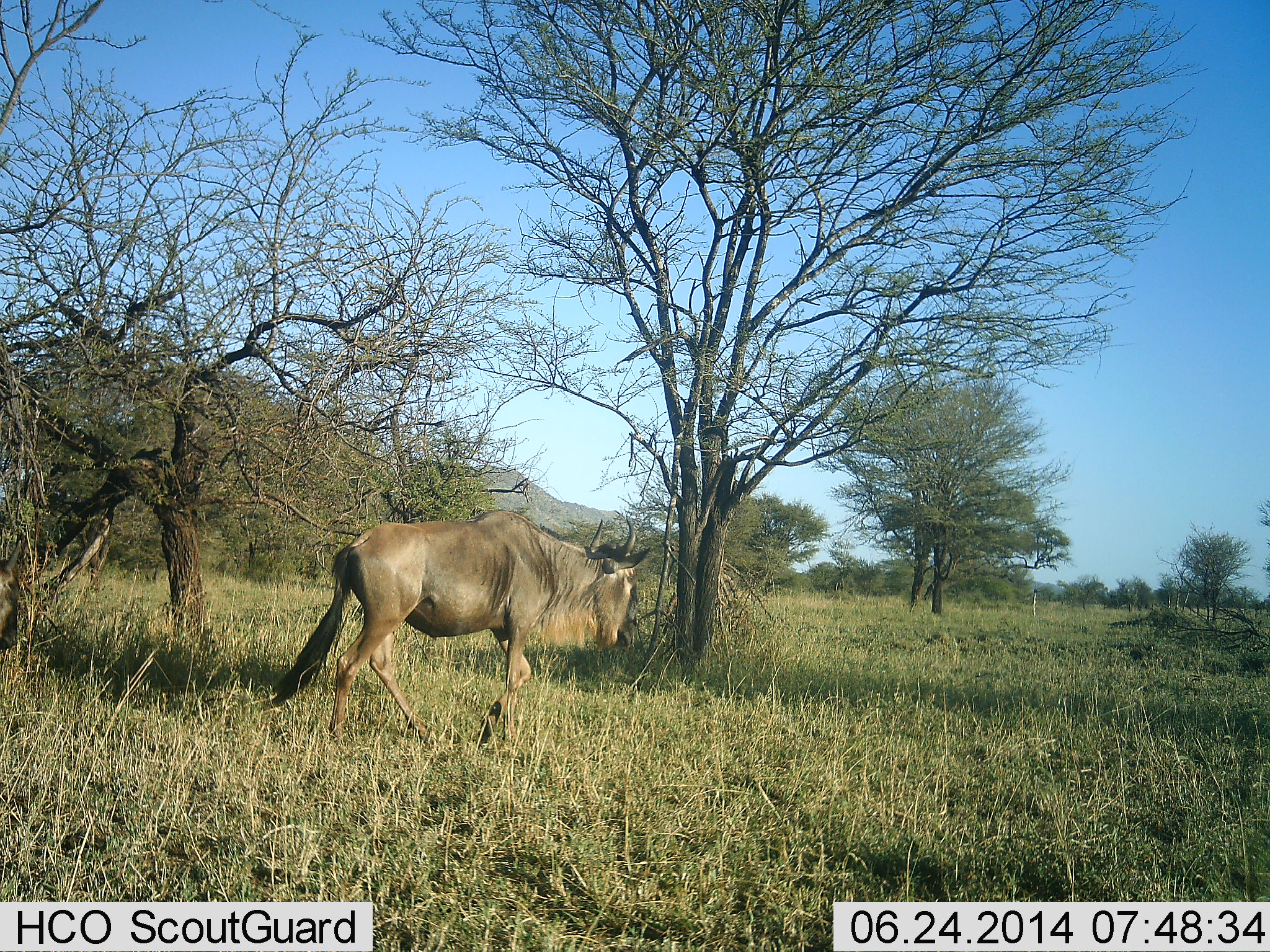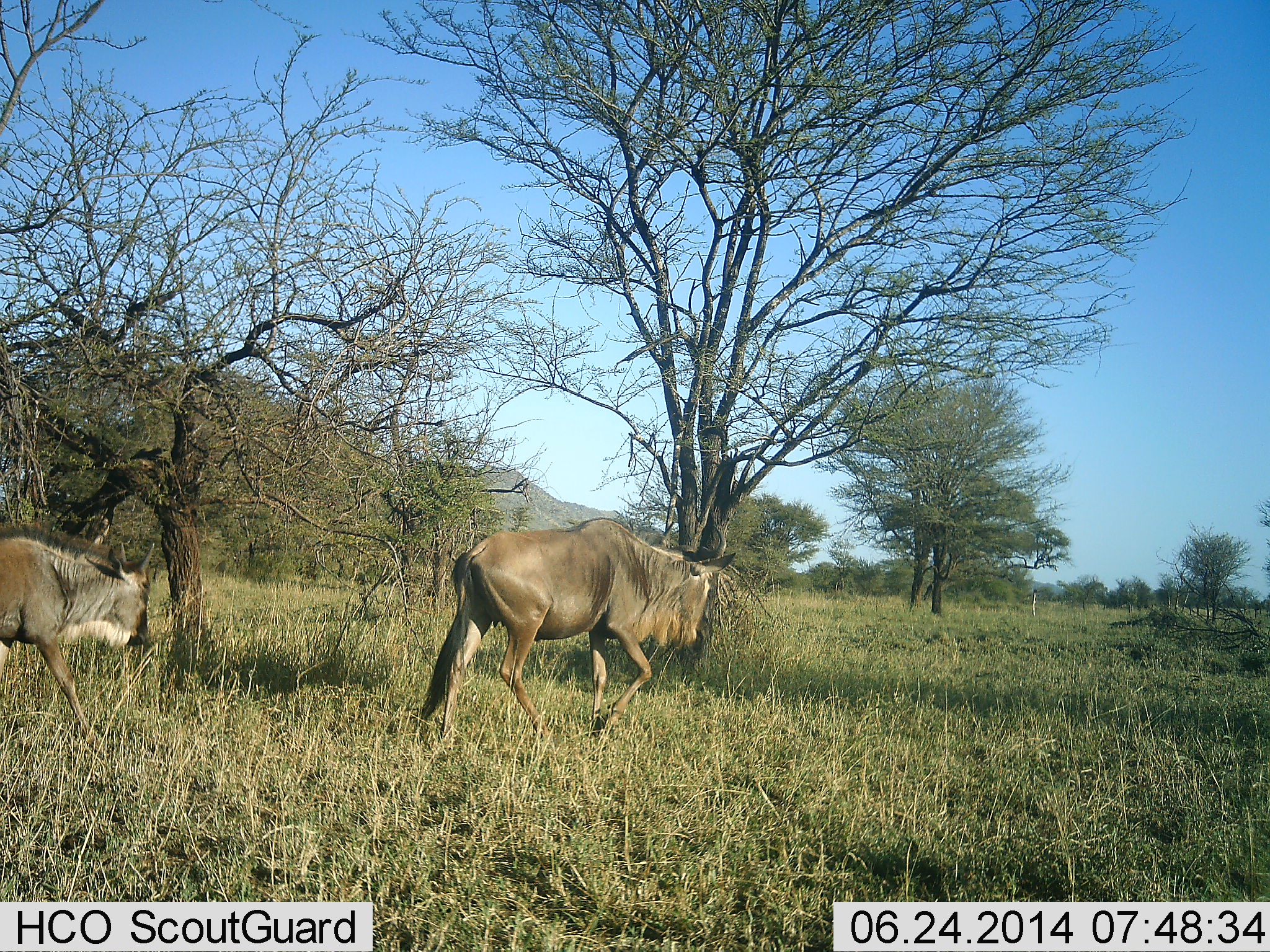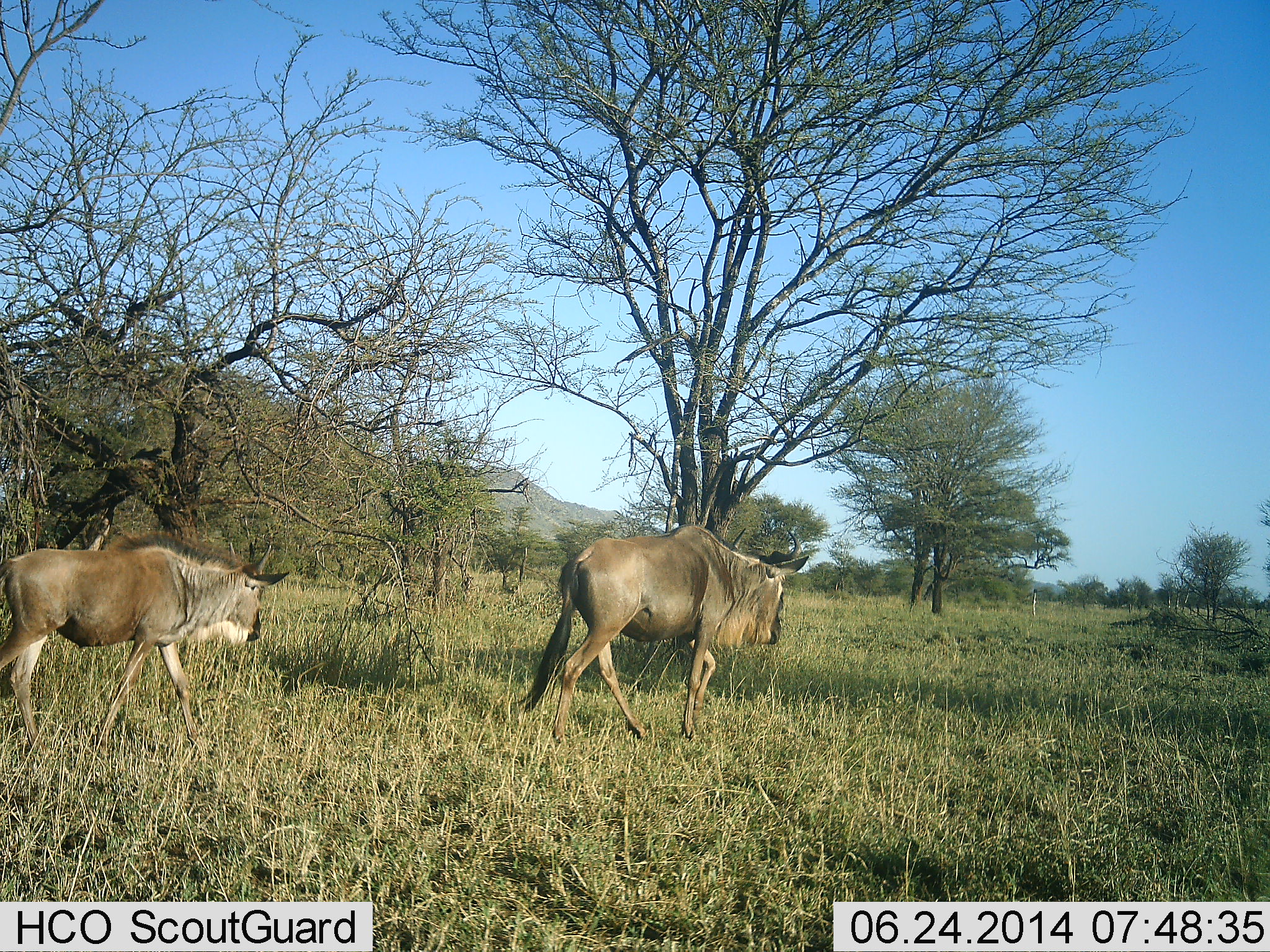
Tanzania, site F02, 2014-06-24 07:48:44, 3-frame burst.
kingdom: Animalia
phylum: Chordata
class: Mammalia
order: Artiodactyla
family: Bovidae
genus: Connochaetes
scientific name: Connochaetes taurinus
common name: blue wildebeest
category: wildebeest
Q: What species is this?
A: Wildebeest (blue wildebeest) (Connochaetes taurinus).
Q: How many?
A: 2.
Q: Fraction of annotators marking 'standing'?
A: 0%.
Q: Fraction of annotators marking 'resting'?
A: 0%.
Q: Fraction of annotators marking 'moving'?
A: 100%.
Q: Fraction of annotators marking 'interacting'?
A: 0%.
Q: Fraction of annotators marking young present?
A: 10%.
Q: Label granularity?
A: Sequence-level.